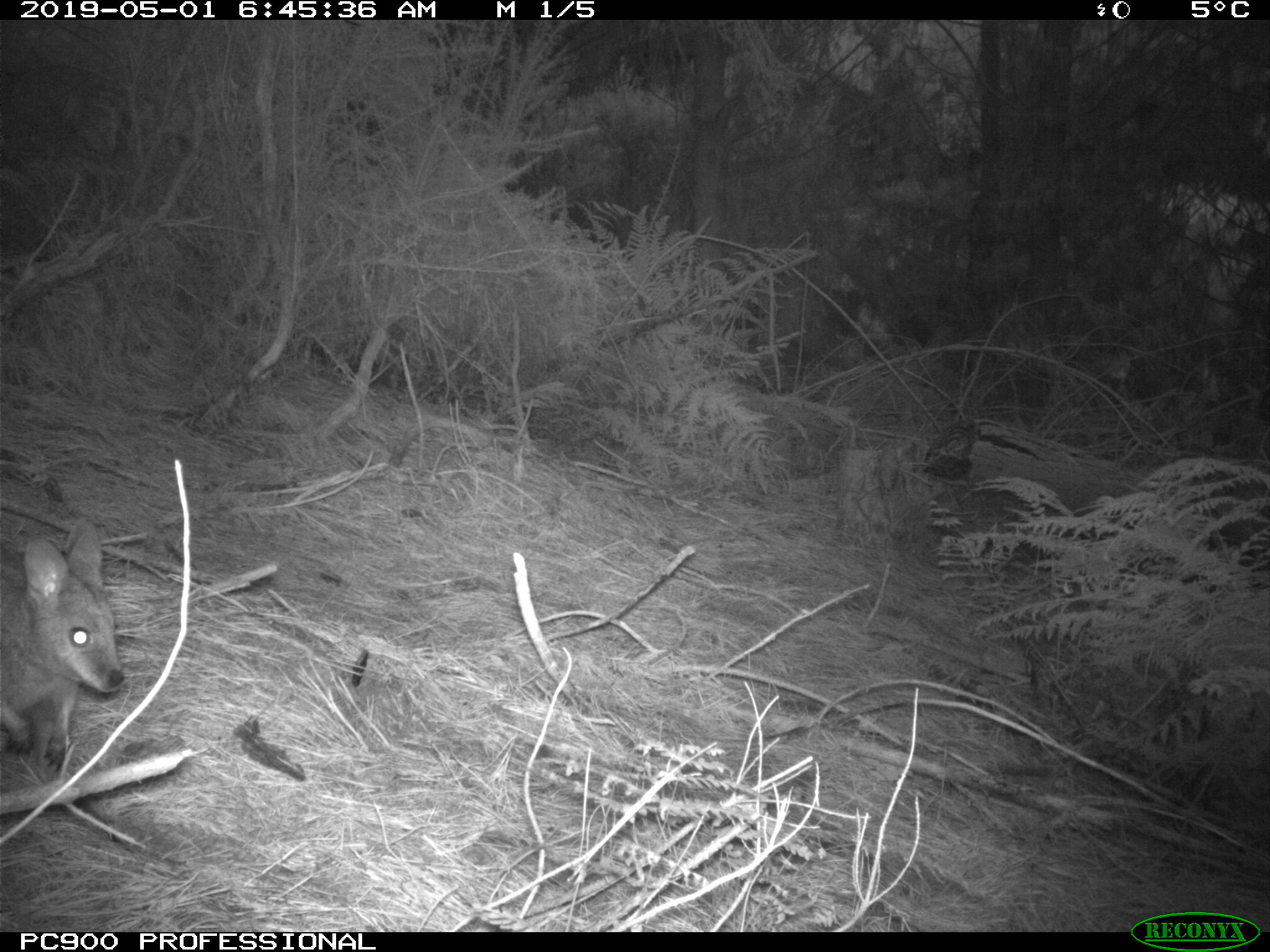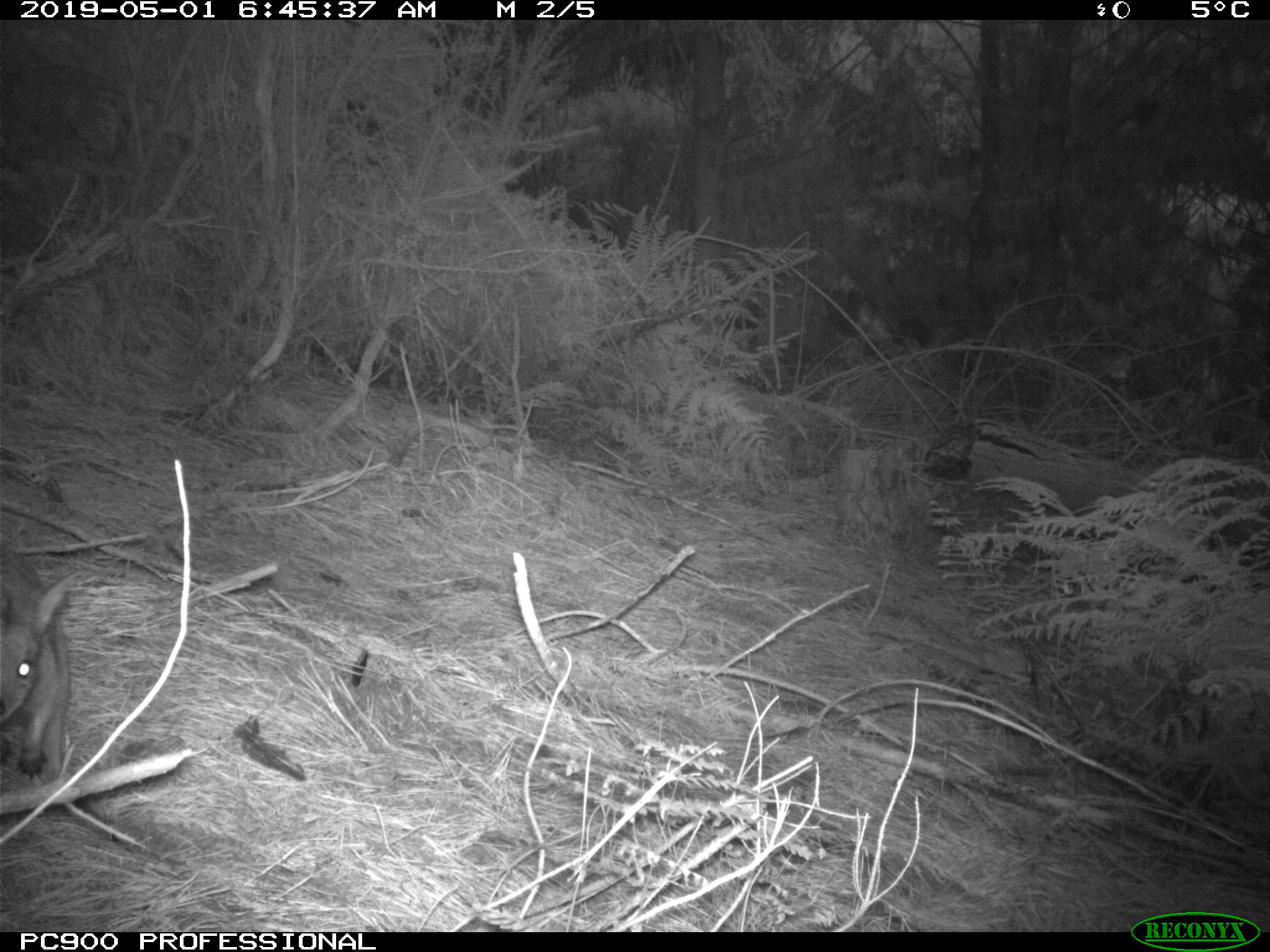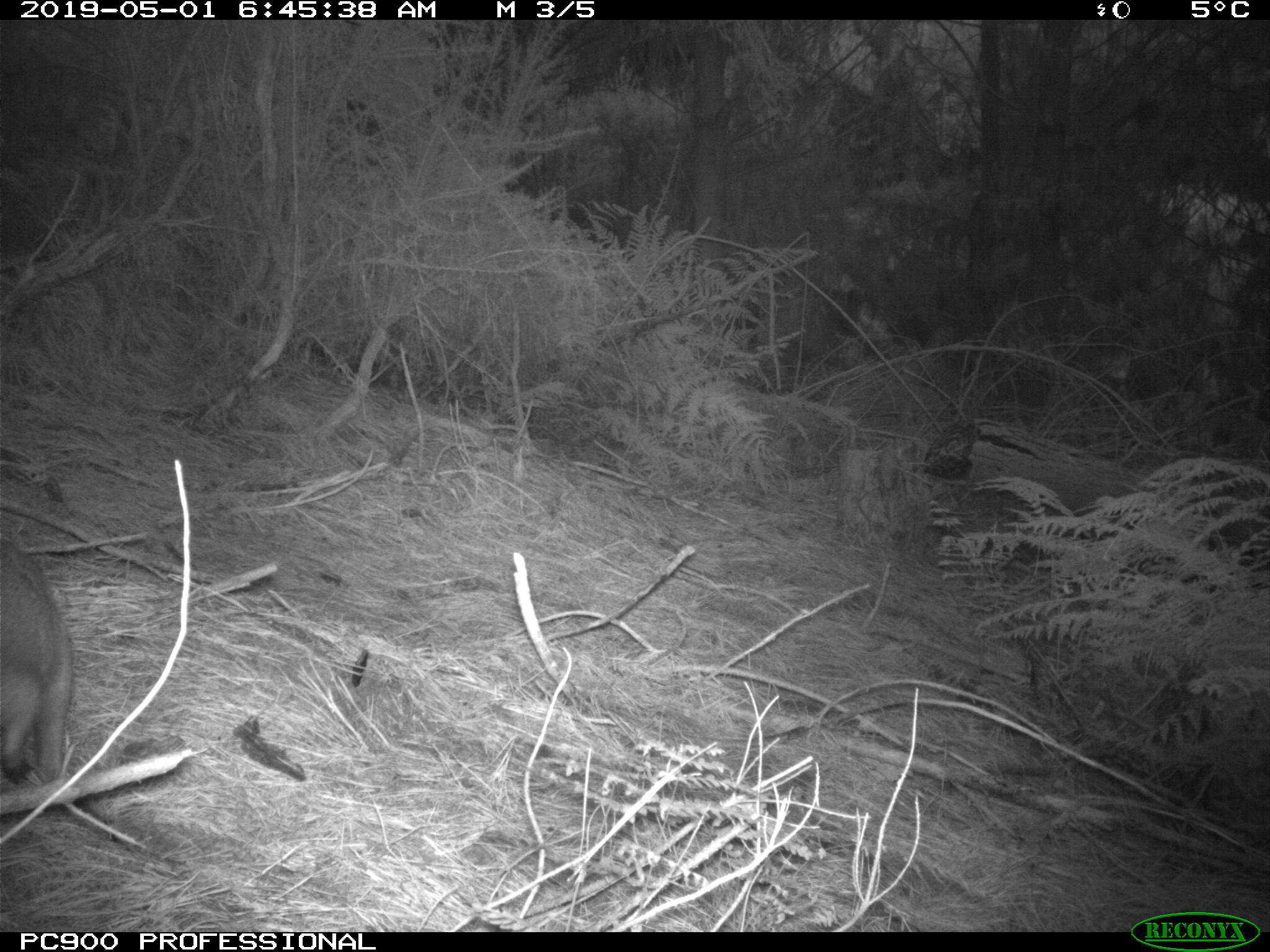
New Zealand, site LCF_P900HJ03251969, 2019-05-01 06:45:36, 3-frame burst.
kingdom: Animalia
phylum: Chordata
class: Mammalia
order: Diprotodontia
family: Macropodidae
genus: Notamacropus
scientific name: Notamacropus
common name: wallaby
Wallaby (Notamacropus).